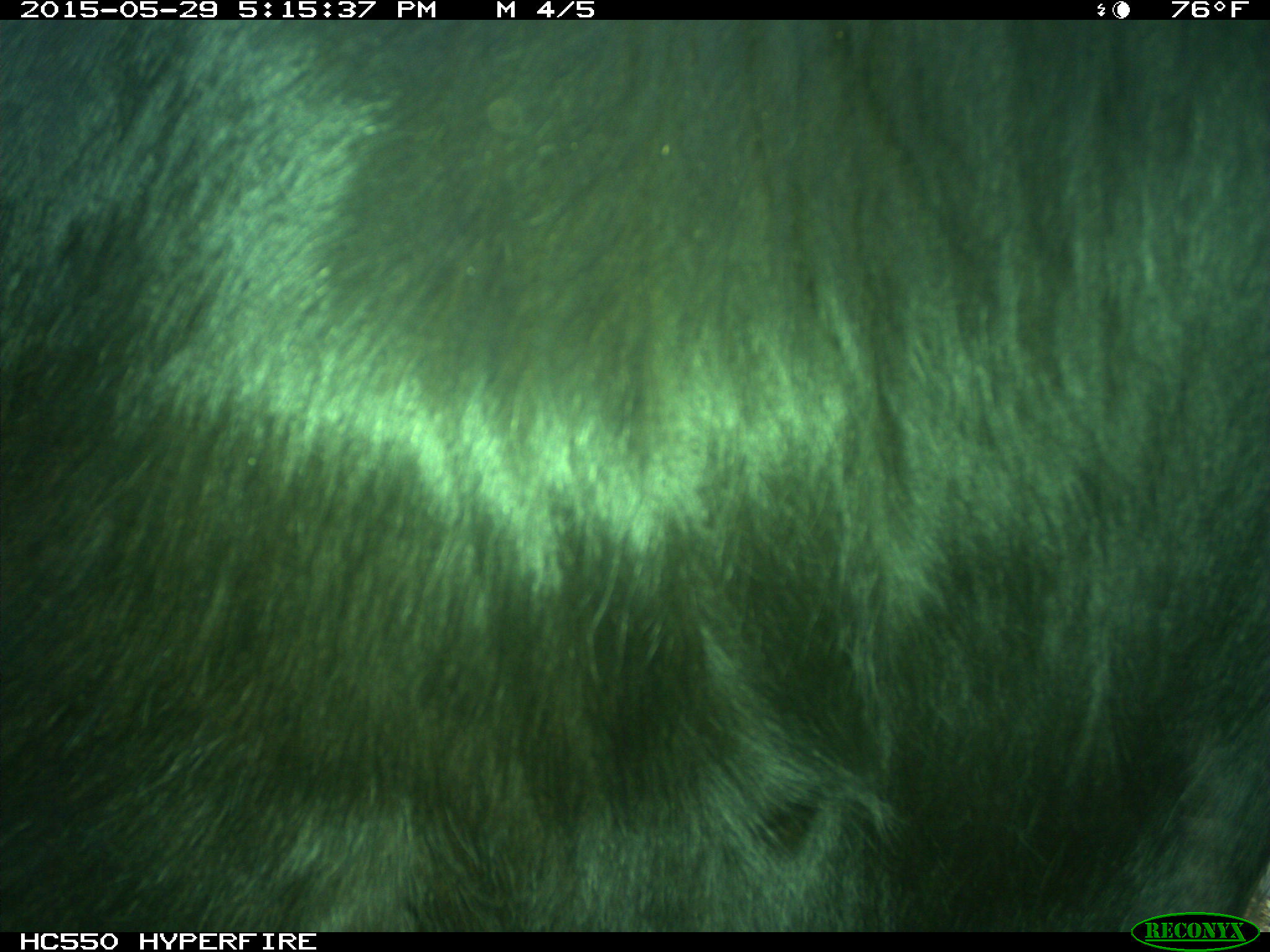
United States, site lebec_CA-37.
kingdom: Animalia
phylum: Chordata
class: Mammalia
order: Artiodactyla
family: Bovidae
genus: Bos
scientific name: Bos taurus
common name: domestic cow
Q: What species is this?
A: Bos taurus (domestic cow).